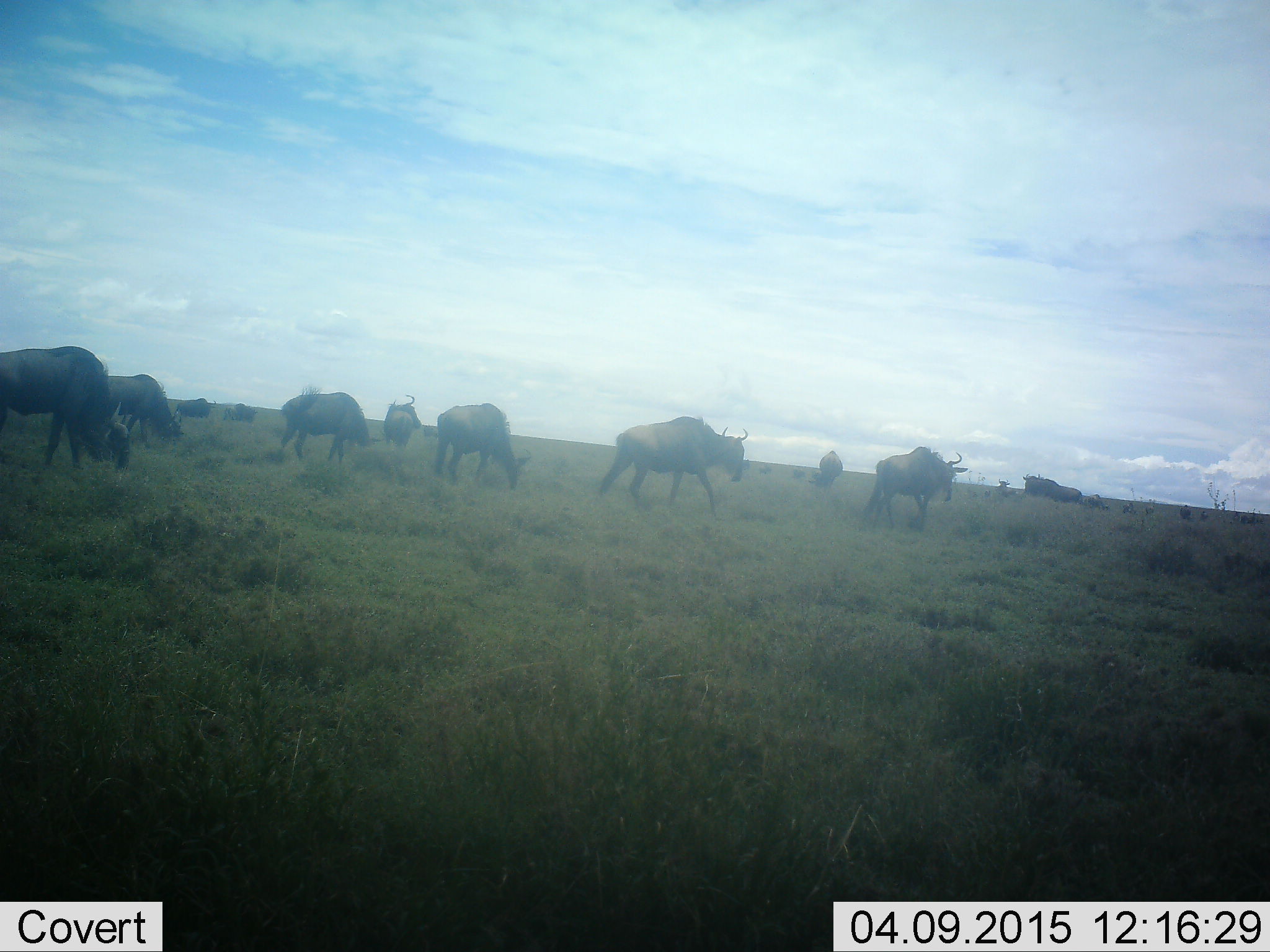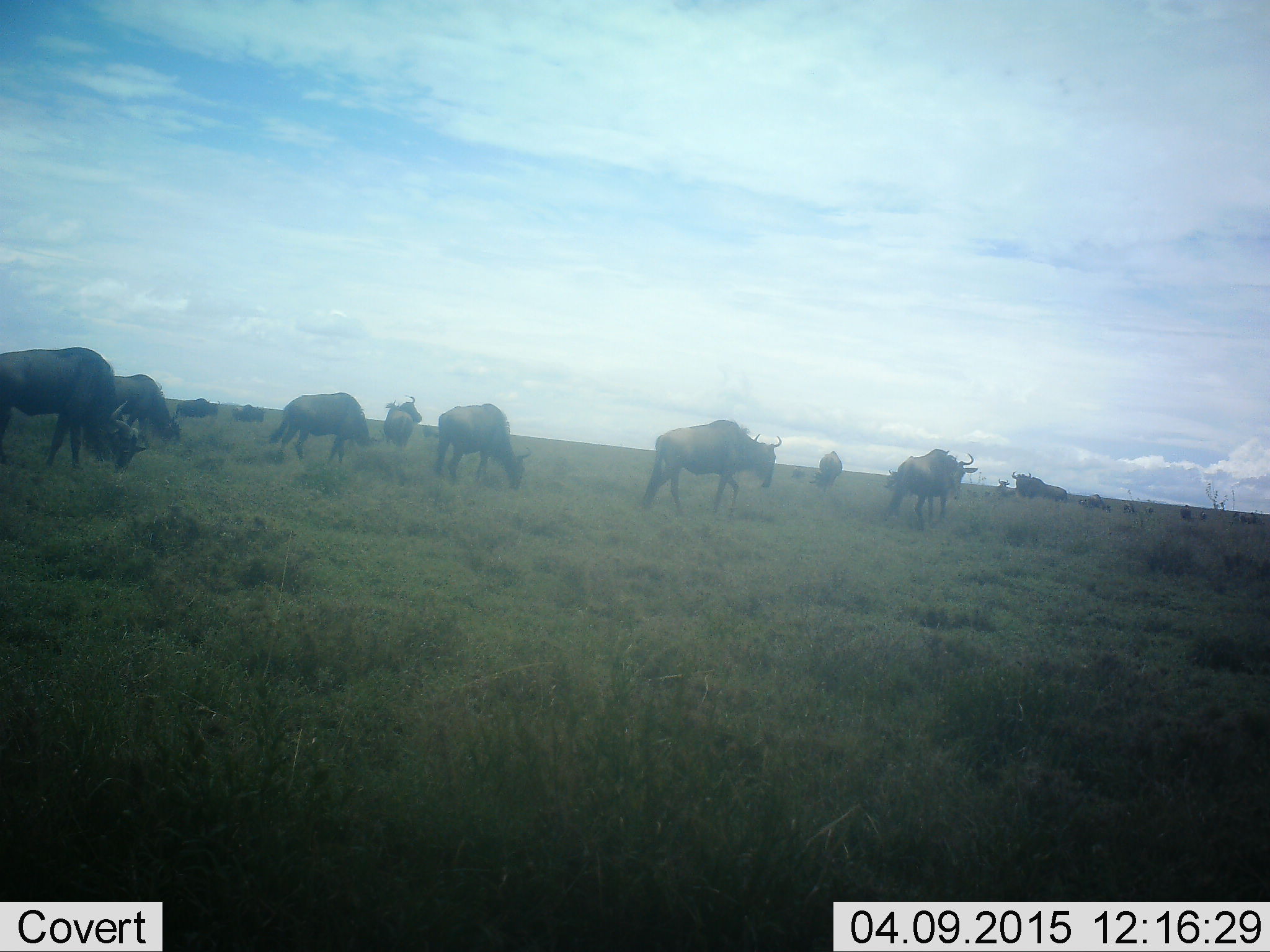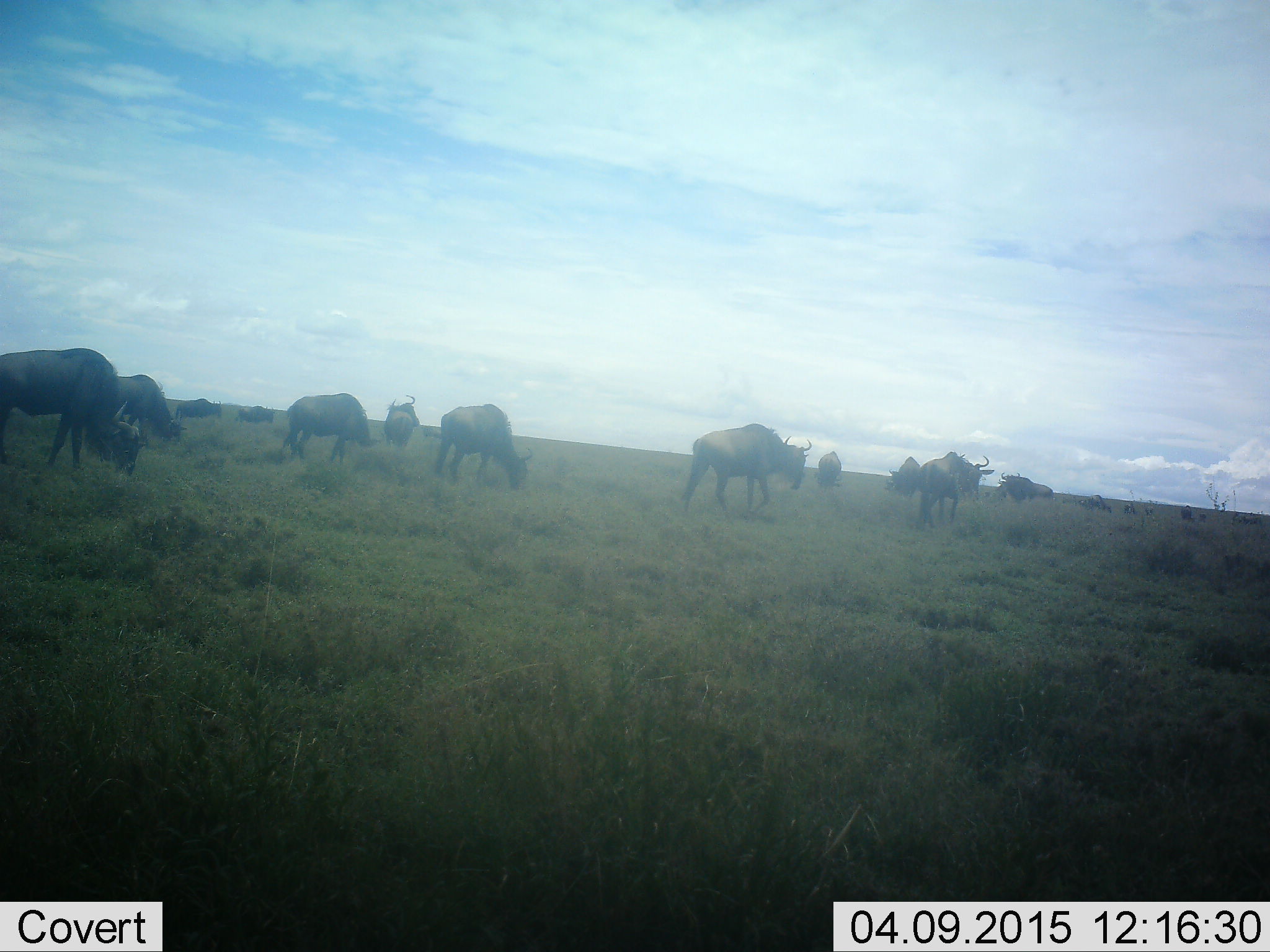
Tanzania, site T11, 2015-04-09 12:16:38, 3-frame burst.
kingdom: Animalia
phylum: Chordata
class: Mammalia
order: Artiodactyla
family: Bovidae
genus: Connochaetes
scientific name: Connochaetes taurinus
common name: blue wildebeest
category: wildebeest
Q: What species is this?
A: Wildebeest (blue wildebeest) (Connochaetes taurinus).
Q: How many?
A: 11-50.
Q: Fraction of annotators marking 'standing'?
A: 60%.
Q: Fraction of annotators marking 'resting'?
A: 0%.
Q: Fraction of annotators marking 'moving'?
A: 70%.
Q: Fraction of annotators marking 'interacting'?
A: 0%.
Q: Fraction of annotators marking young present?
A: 0%.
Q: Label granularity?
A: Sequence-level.